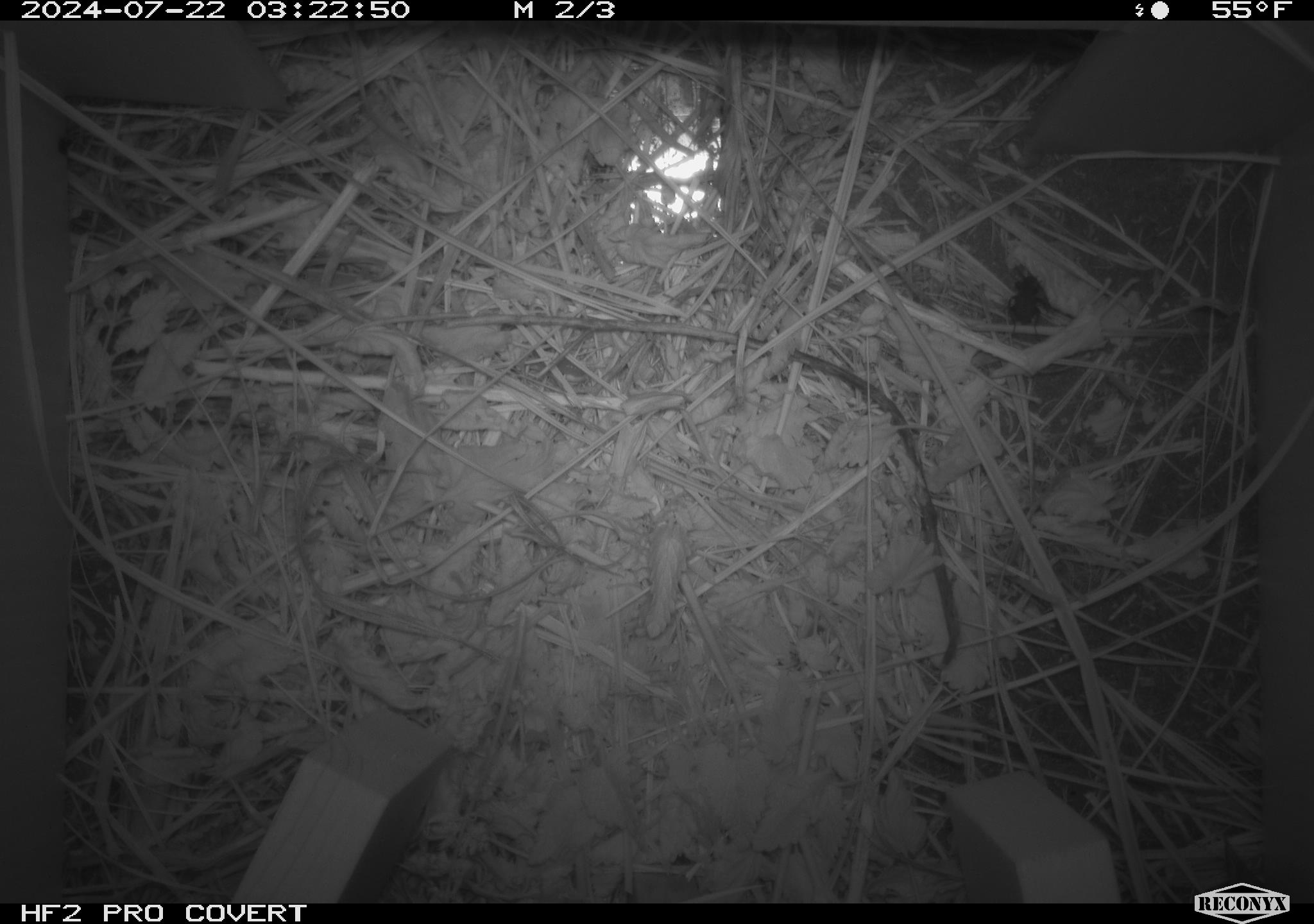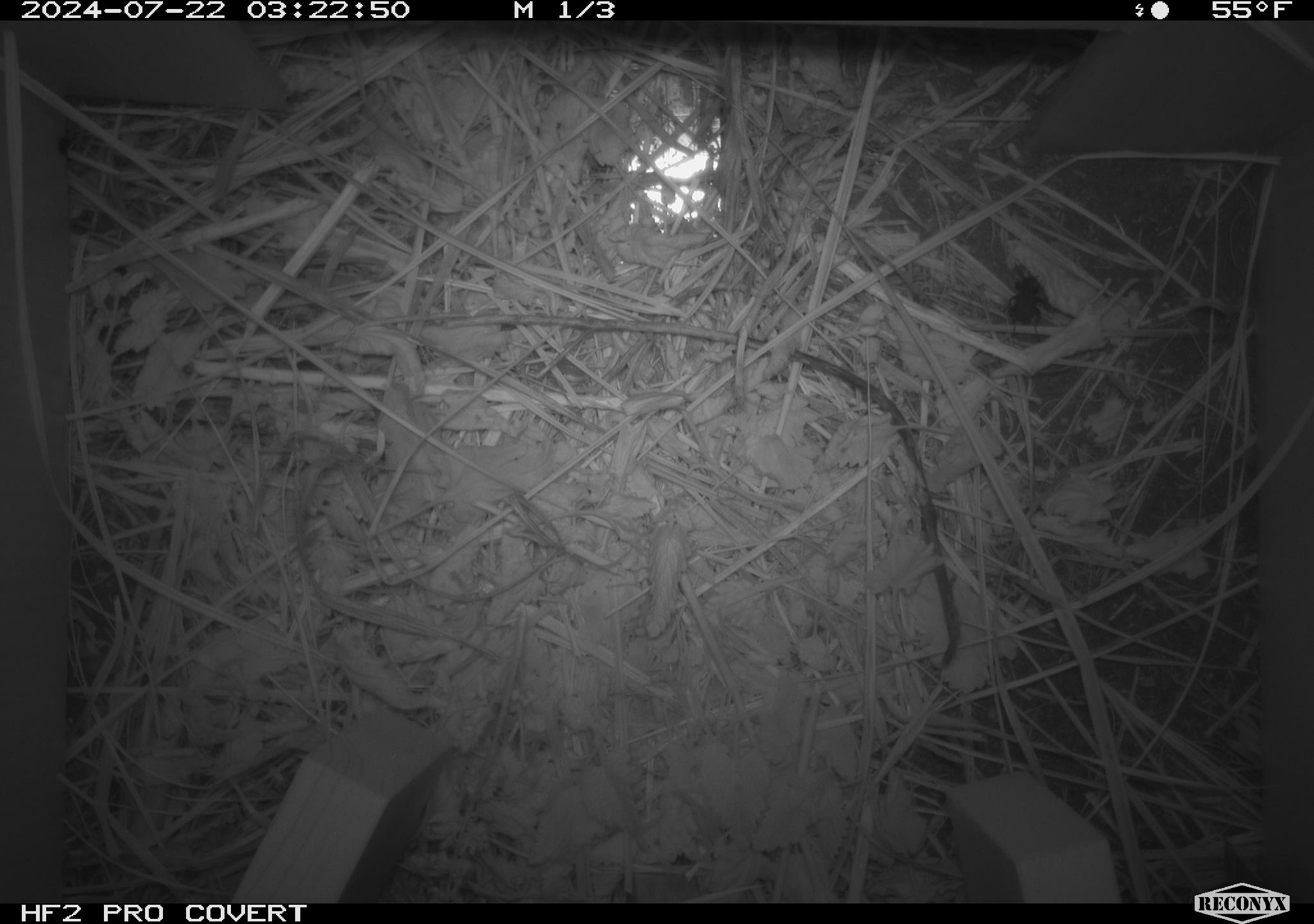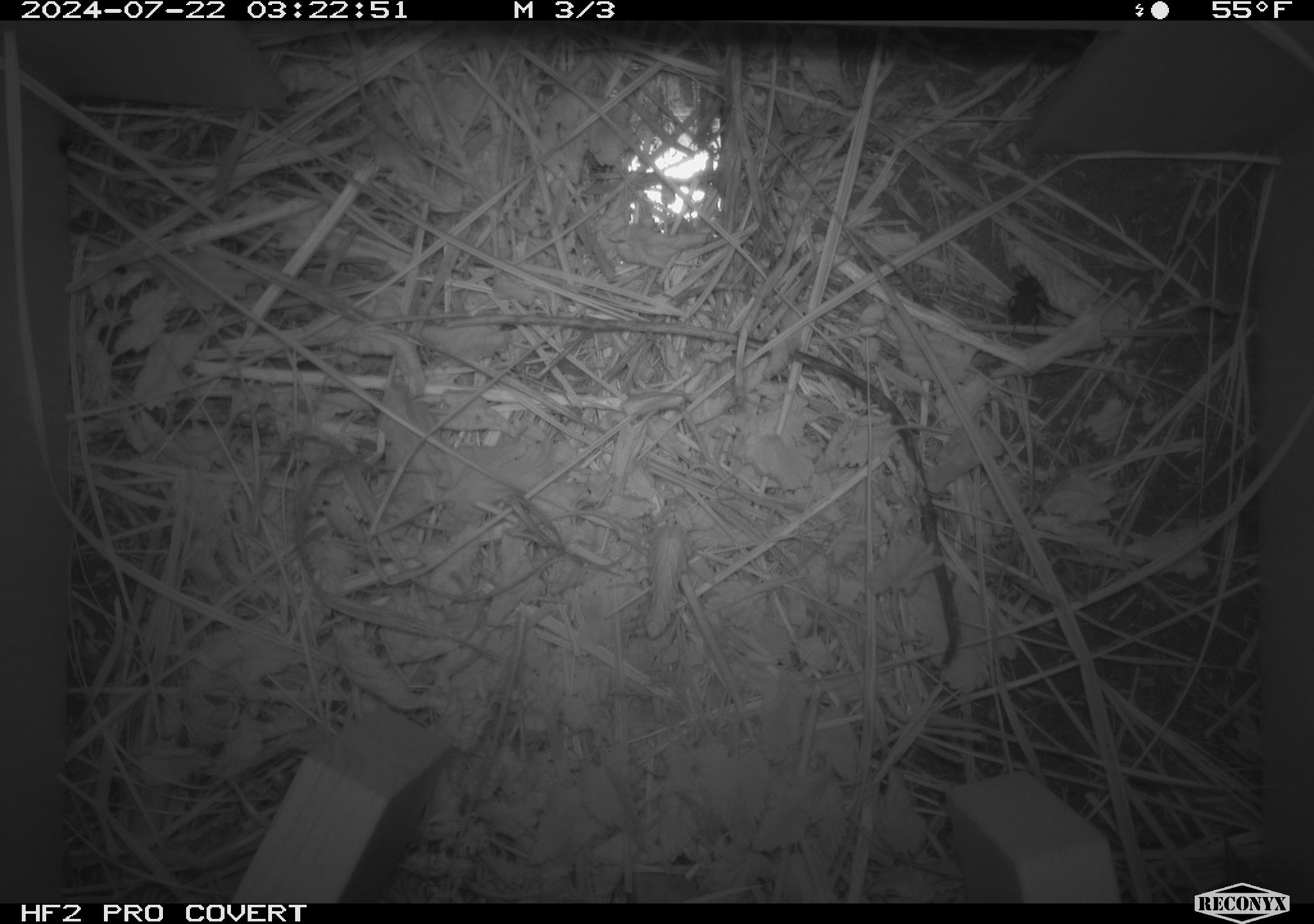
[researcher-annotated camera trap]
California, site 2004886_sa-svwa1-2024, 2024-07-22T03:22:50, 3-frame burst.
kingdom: Animalia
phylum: Arthropoda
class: Insecta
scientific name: Insecta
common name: insect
Insect (Insecta).